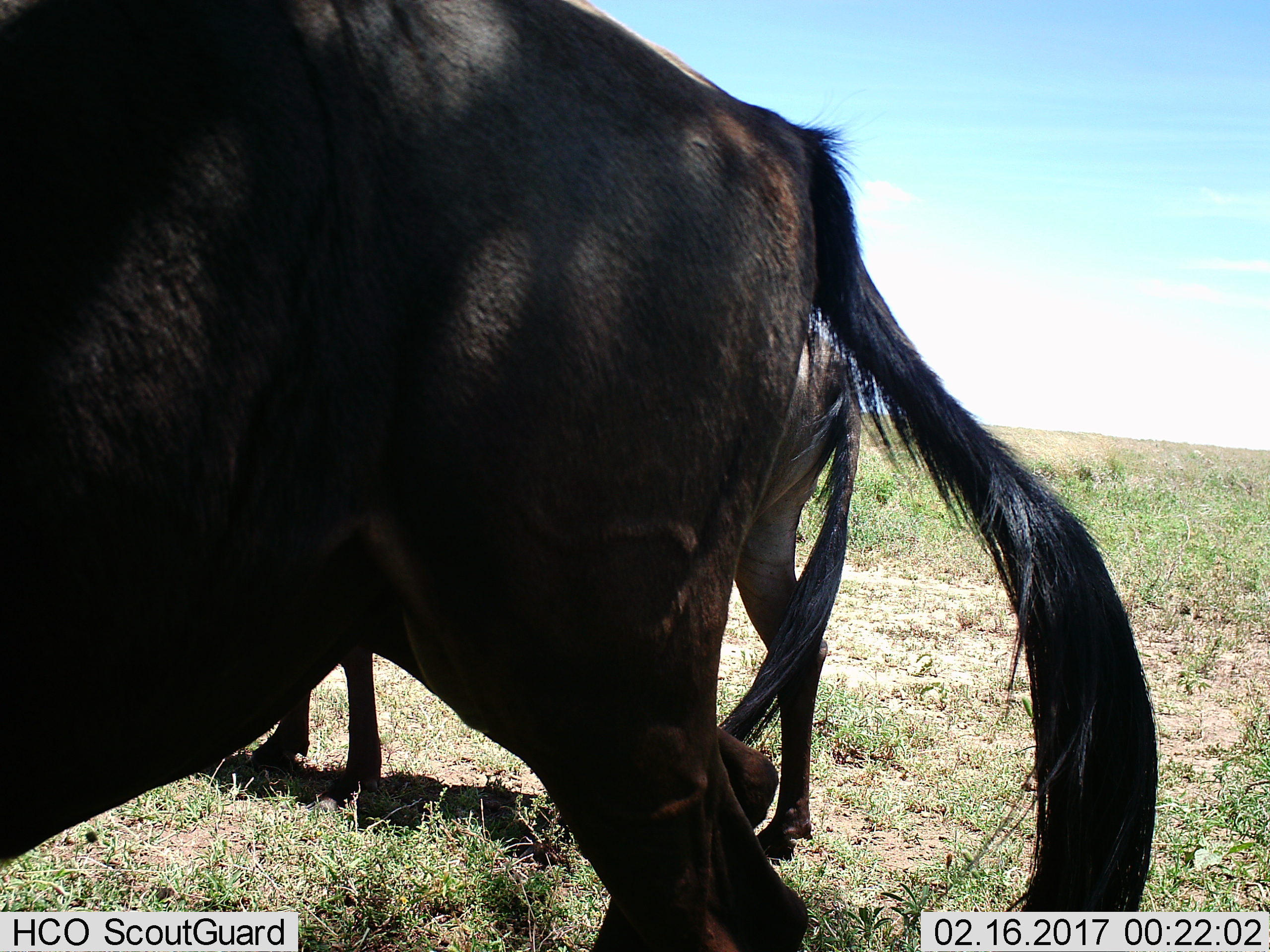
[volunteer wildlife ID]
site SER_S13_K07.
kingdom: Animalia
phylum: Chordata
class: Mammalia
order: Artiodactyla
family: Bovidae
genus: Connochaetes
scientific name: Connochaetes taurinus taurinus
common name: blue wildebeest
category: wildebeestblue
Wildebeestblue (blue wildebeest) (Connochaetes taurinus taurinus), count 2. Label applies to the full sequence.